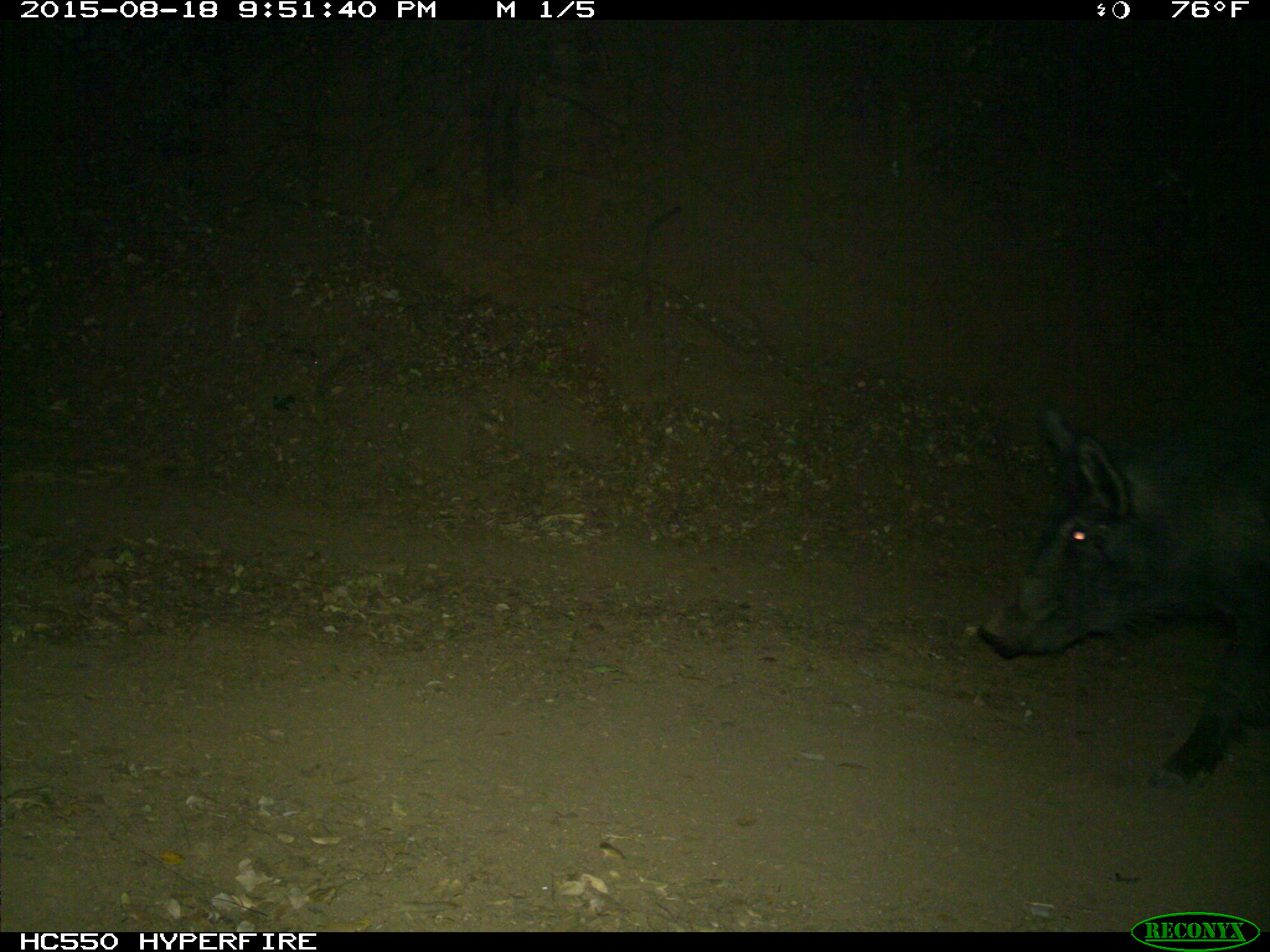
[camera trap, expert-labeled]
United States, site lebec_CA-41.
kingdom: Animalia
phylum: Chordata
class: Mammalia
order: Artiodactyla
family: Suidae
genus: Sus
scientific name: Sus scrofa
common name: wild boar